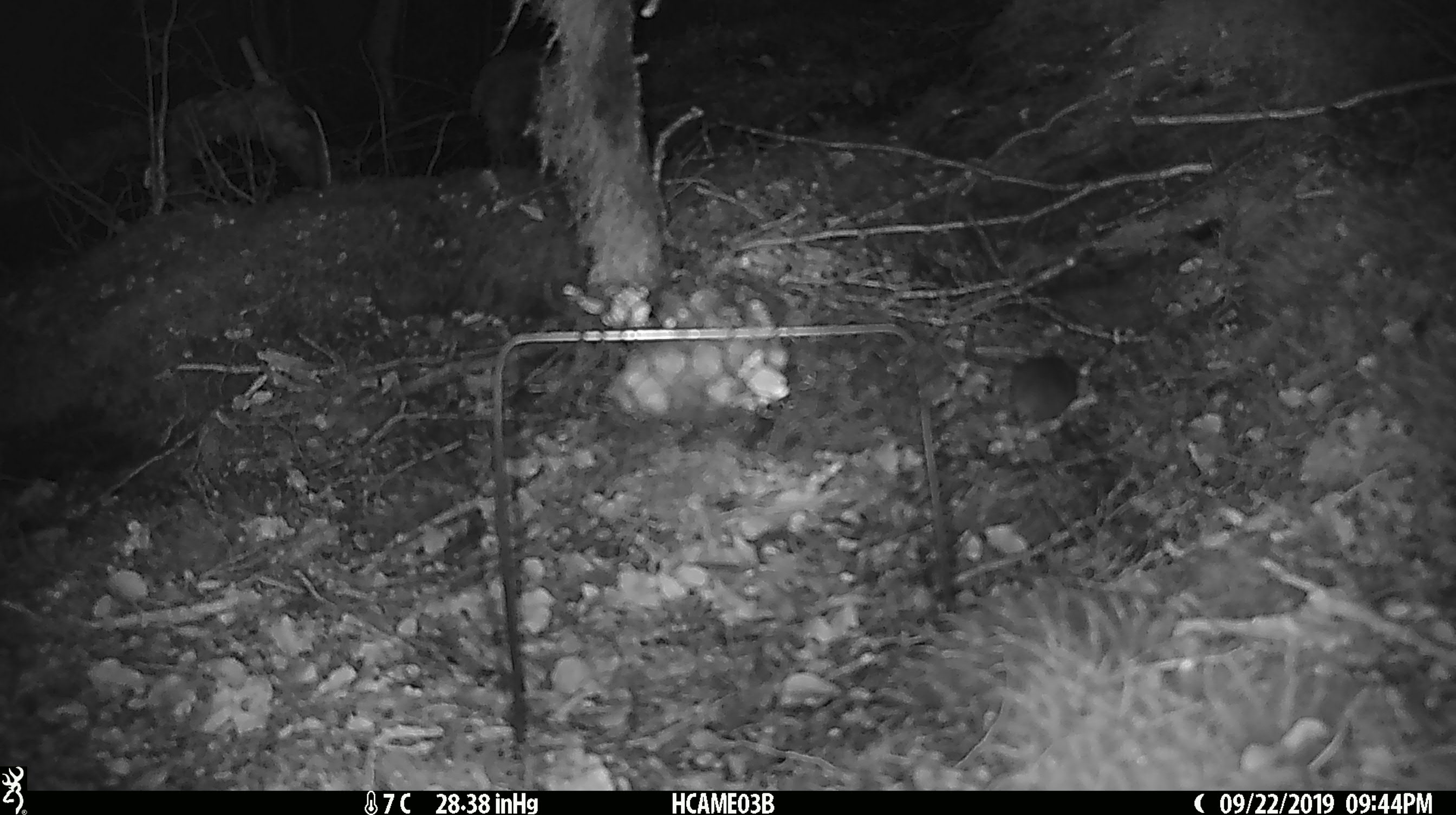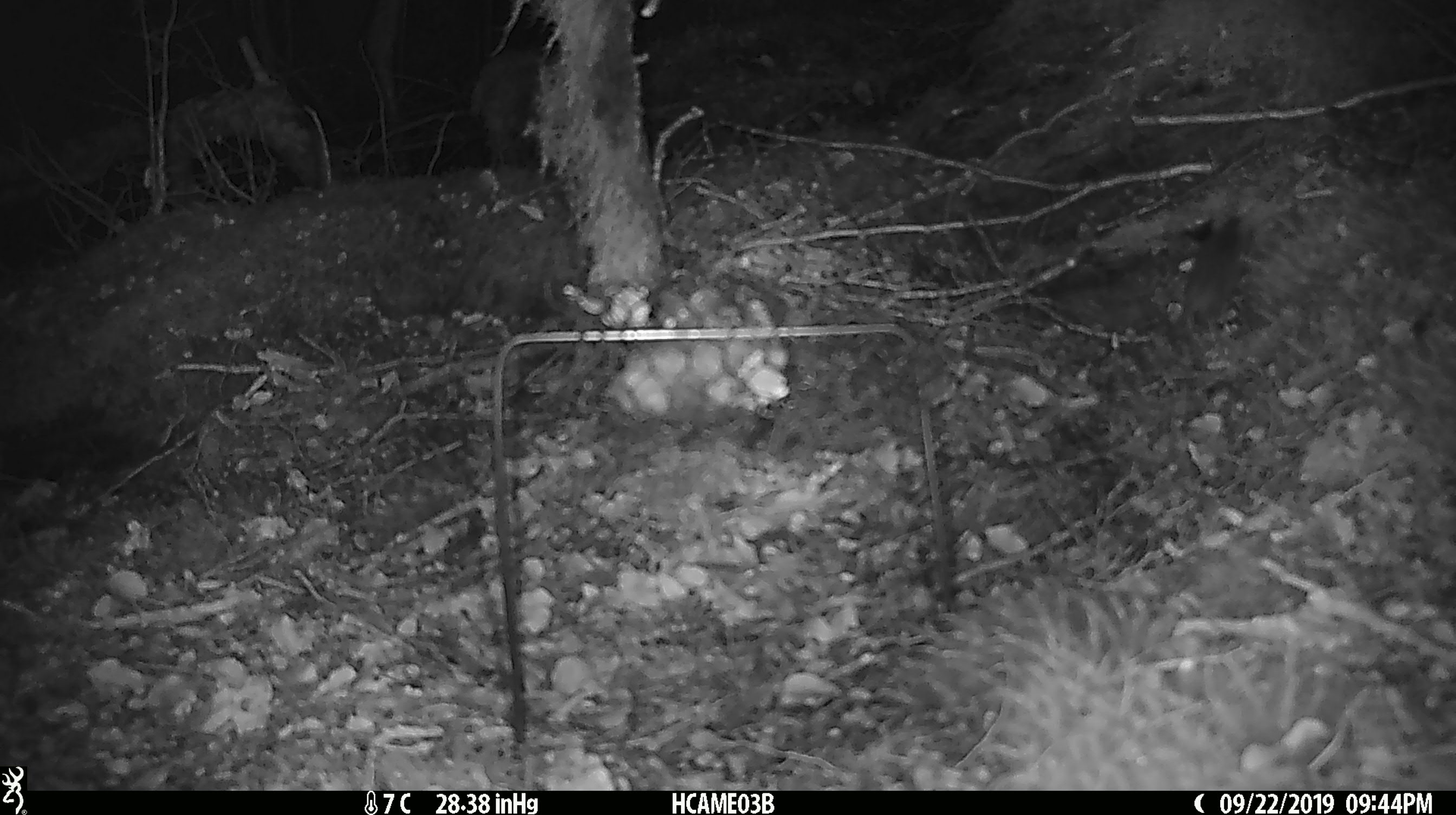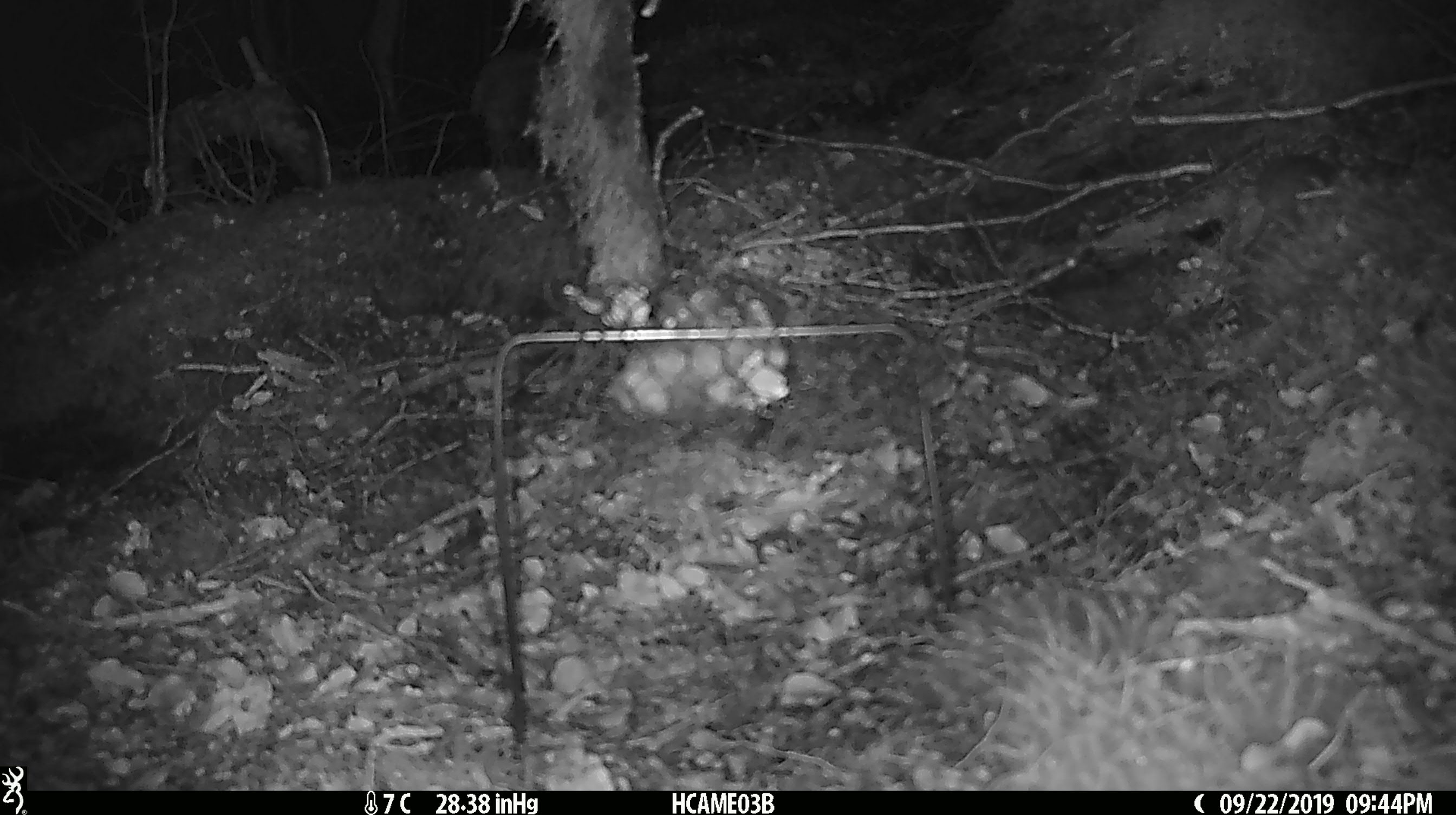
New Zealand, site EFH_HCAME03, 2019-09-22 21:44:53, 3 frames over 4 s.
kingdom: Animalia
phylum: Chordata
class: Mammalia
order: Rodentia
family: Muridae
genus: Mus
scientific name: Mus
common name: mouse